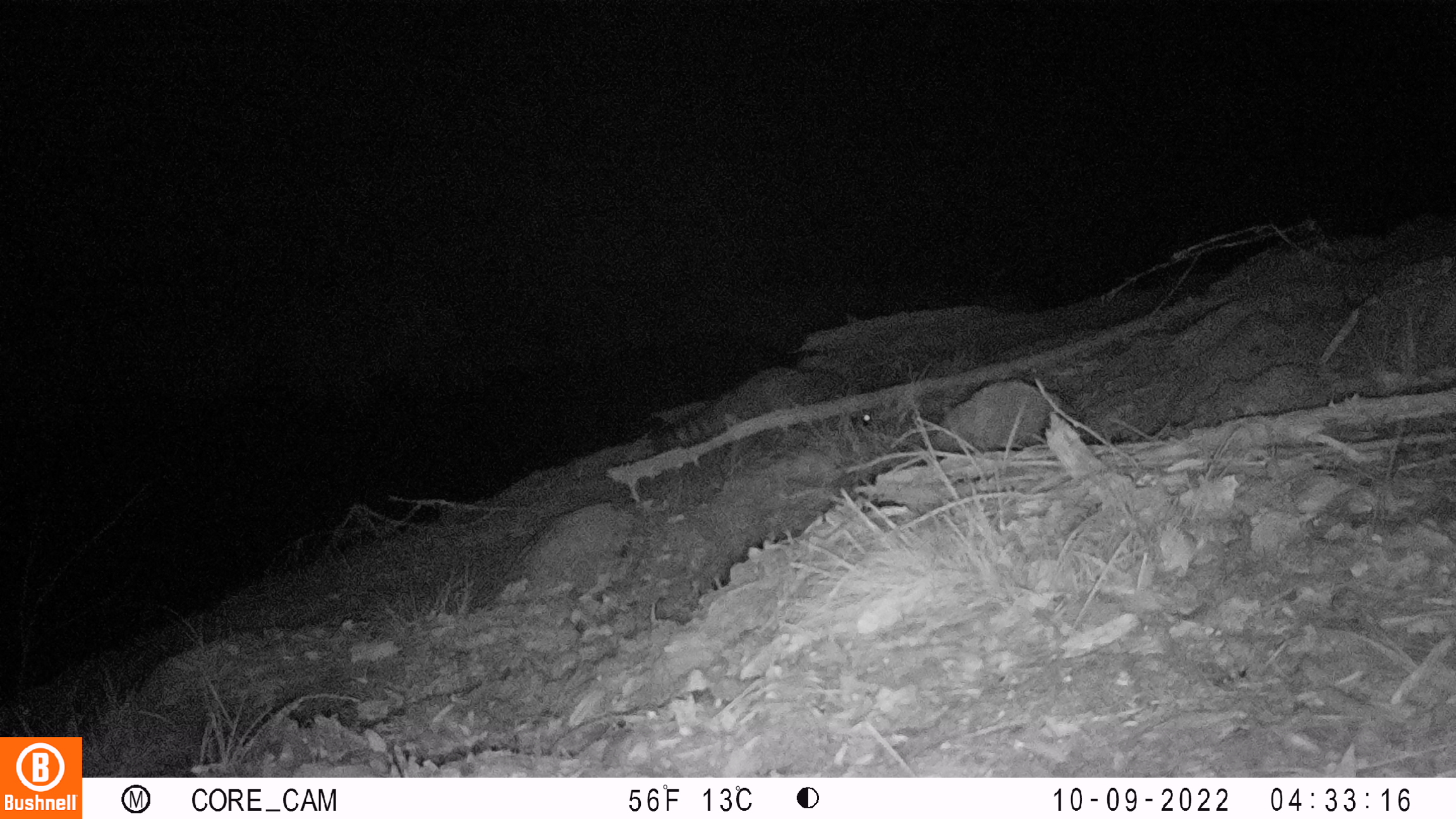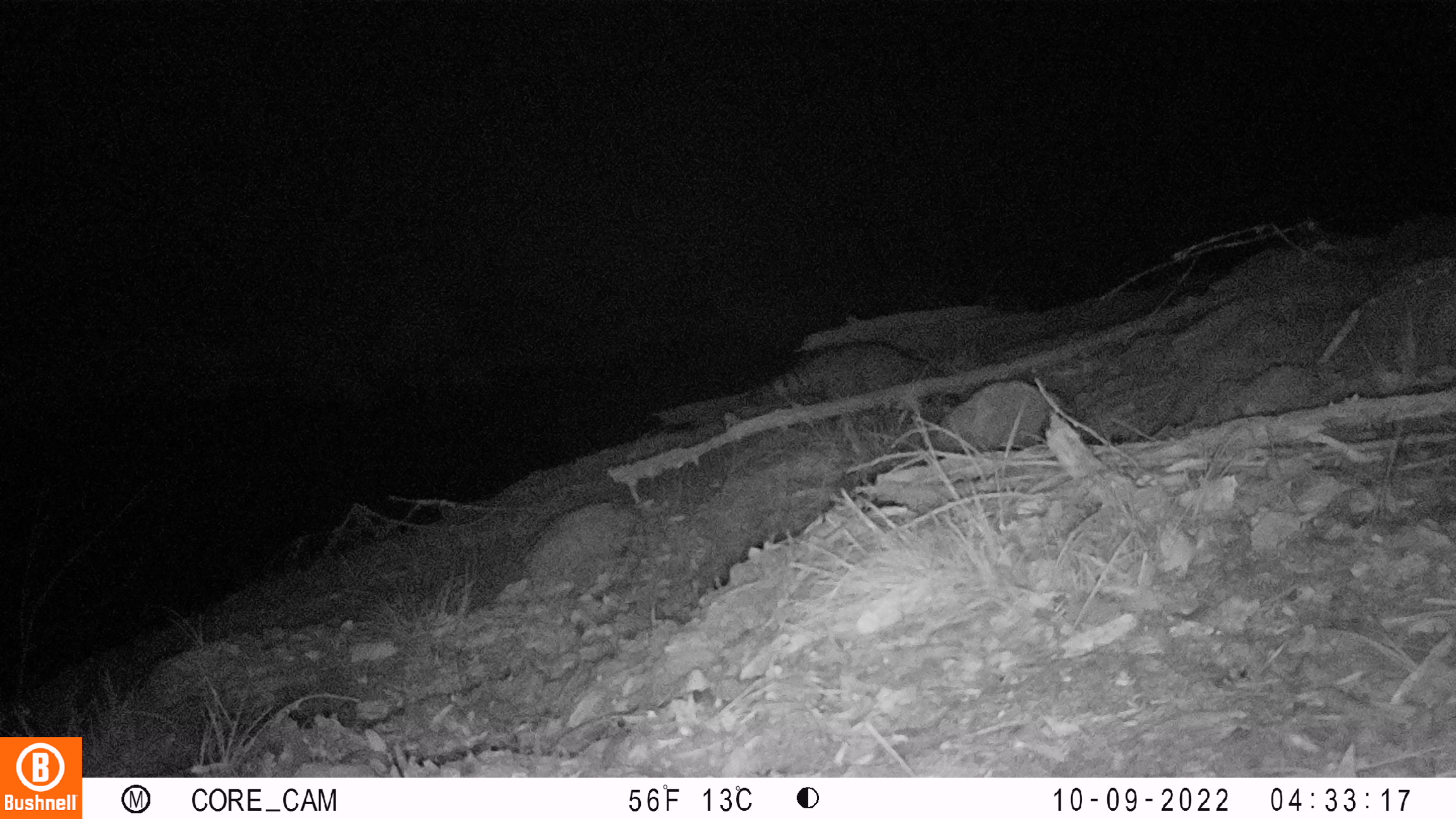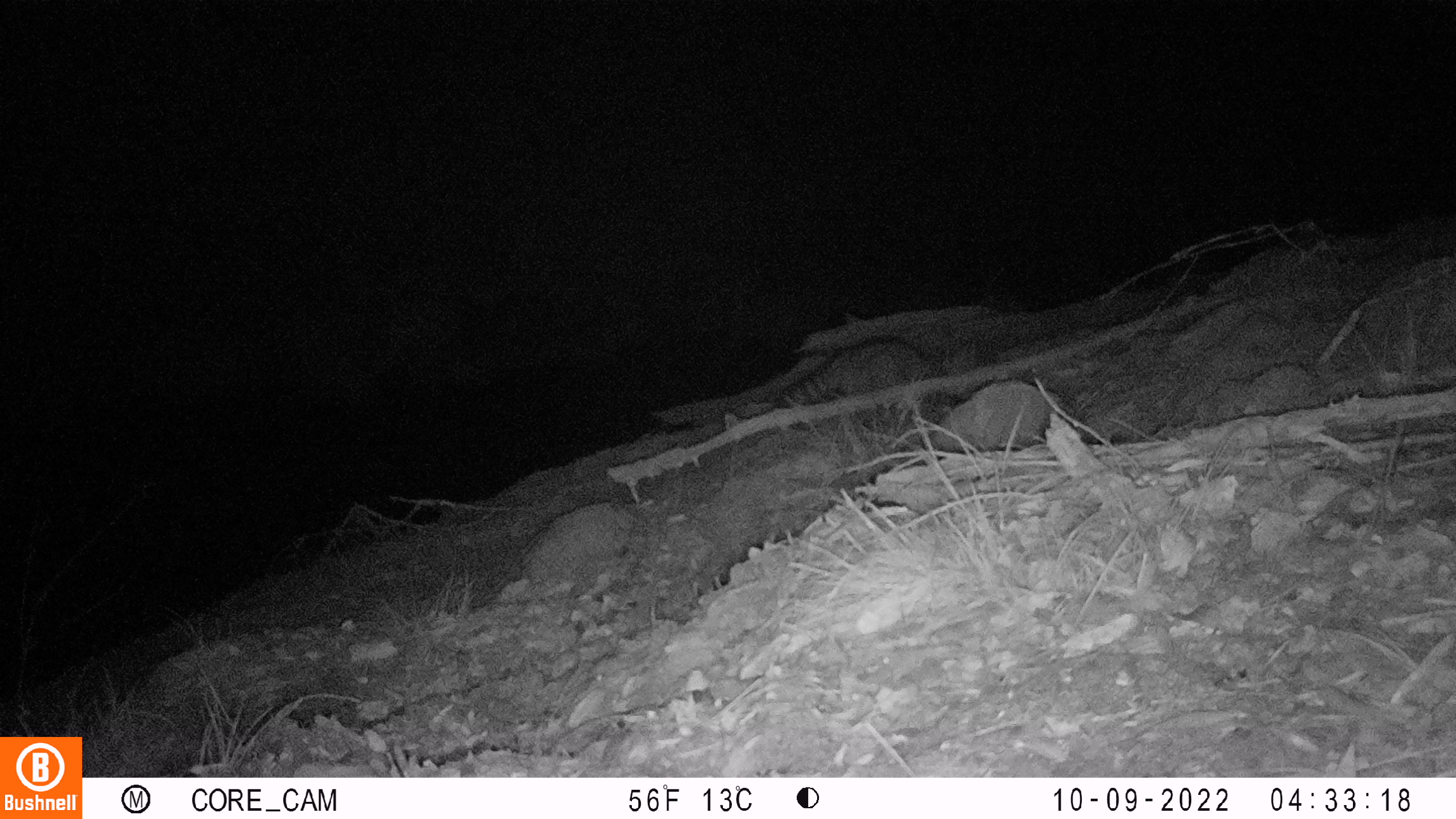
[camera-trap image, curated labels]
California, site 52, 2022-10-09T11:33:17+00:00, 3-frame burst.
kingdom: Animalia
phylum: Chordata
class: Mammalia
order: Carnivora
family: Procyonidae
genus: Procyon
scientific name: Procyon lotor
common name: raccoon